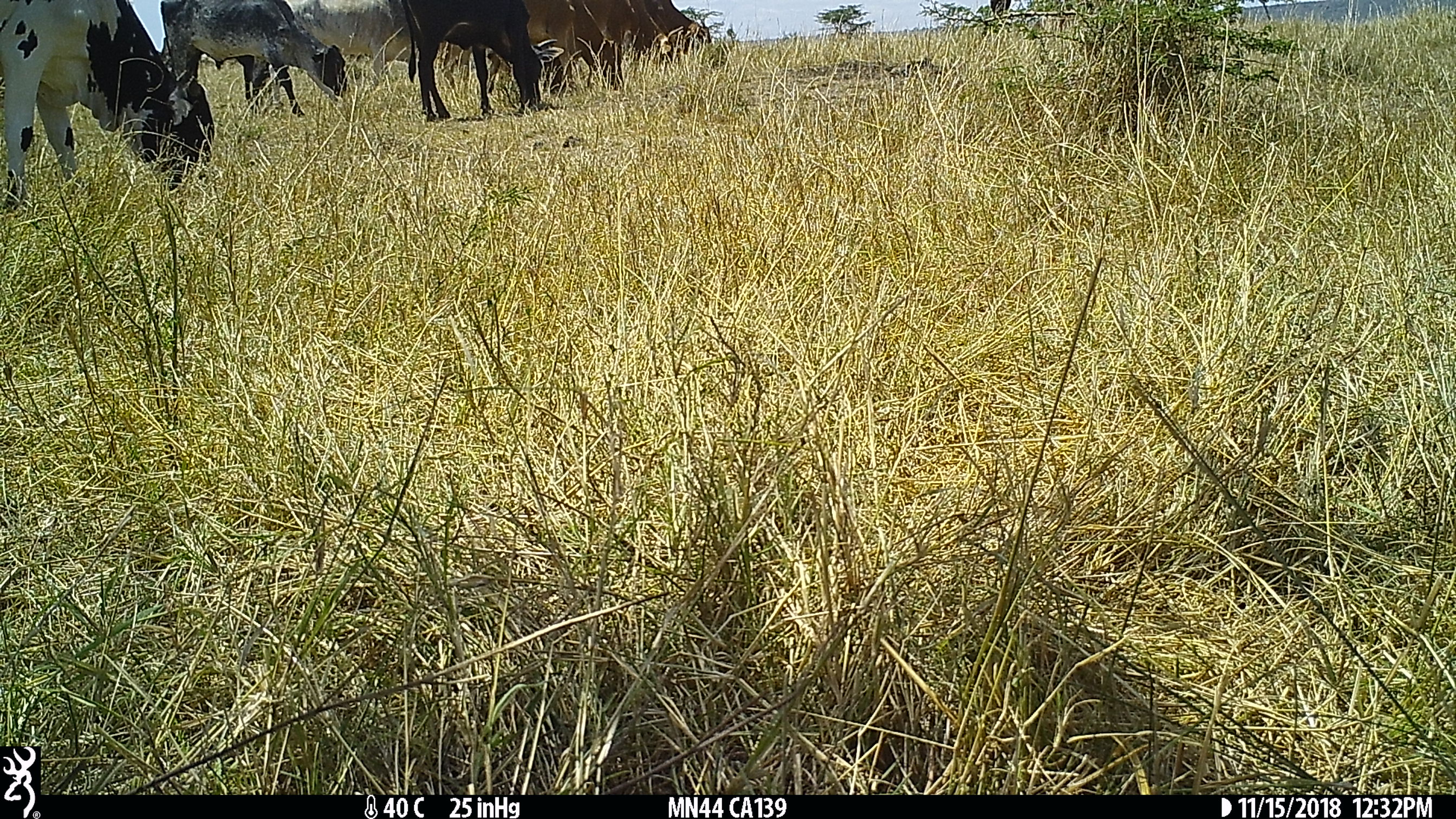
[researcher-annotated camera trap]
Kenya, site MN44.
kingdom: Animalia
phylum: Chordata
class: Mammalia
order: Artiodactyla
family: Bovidae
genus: Bos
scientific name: Bos taurus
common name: cattle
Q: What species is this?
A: Cattle (Bos taurus).